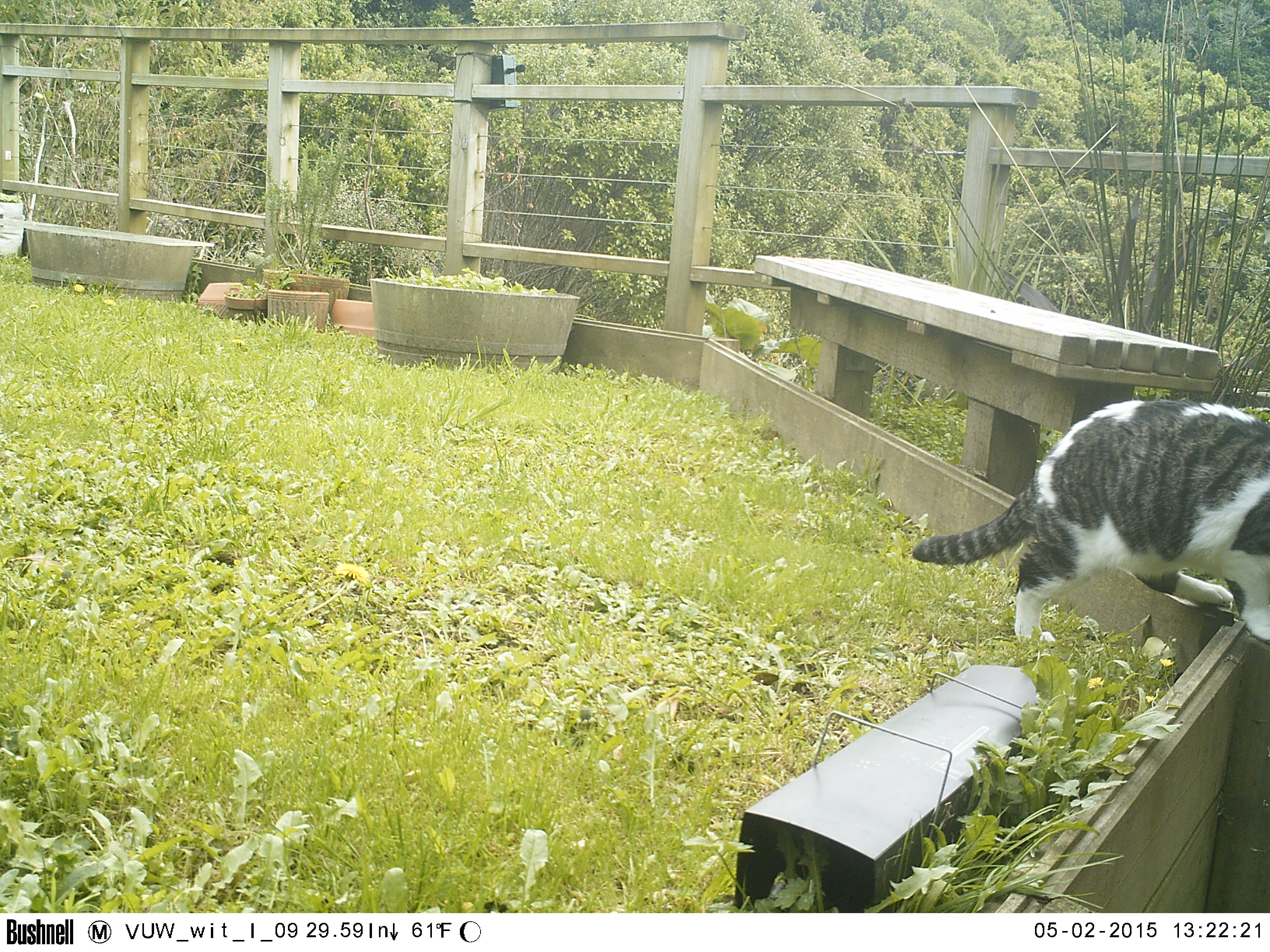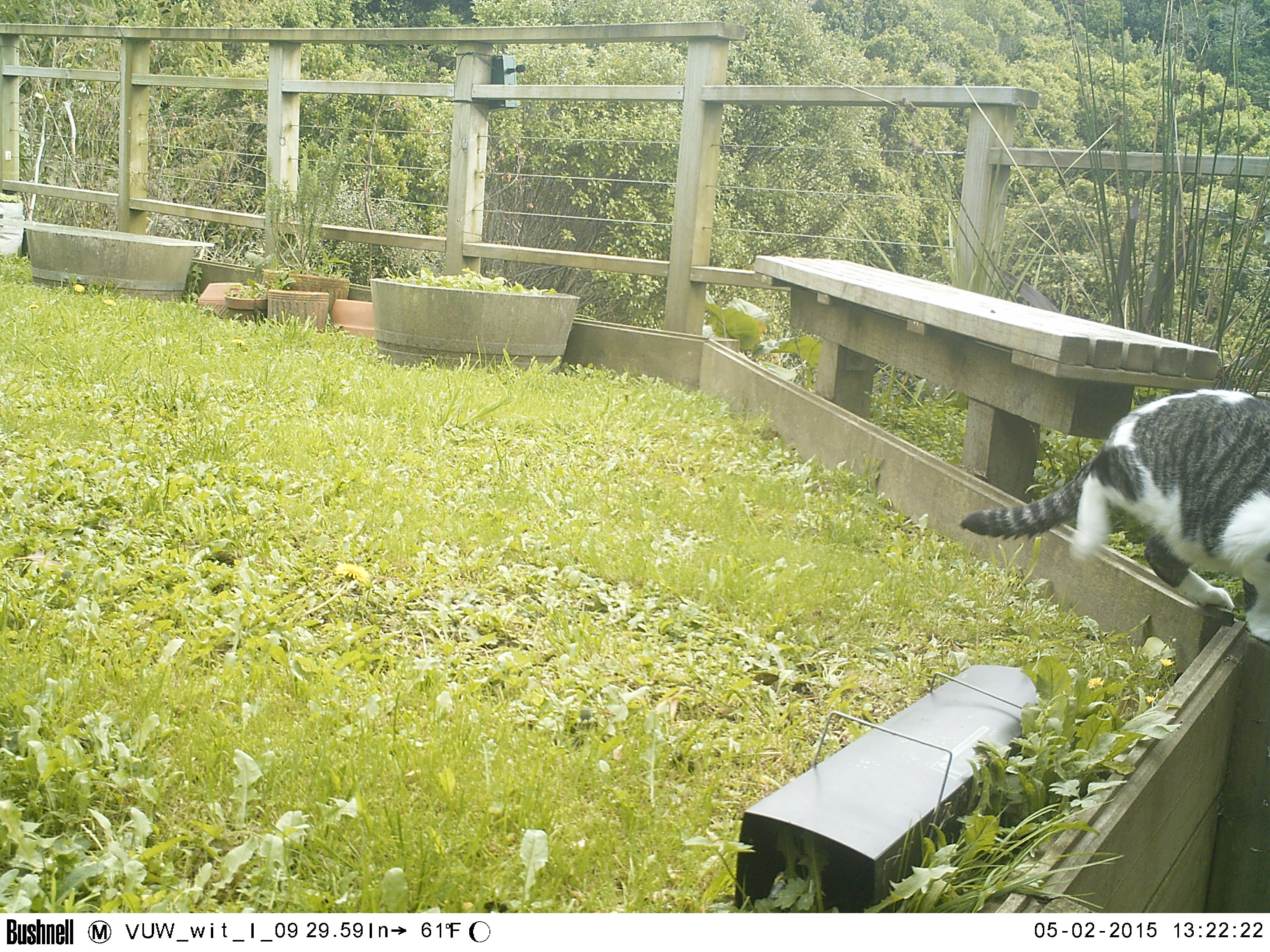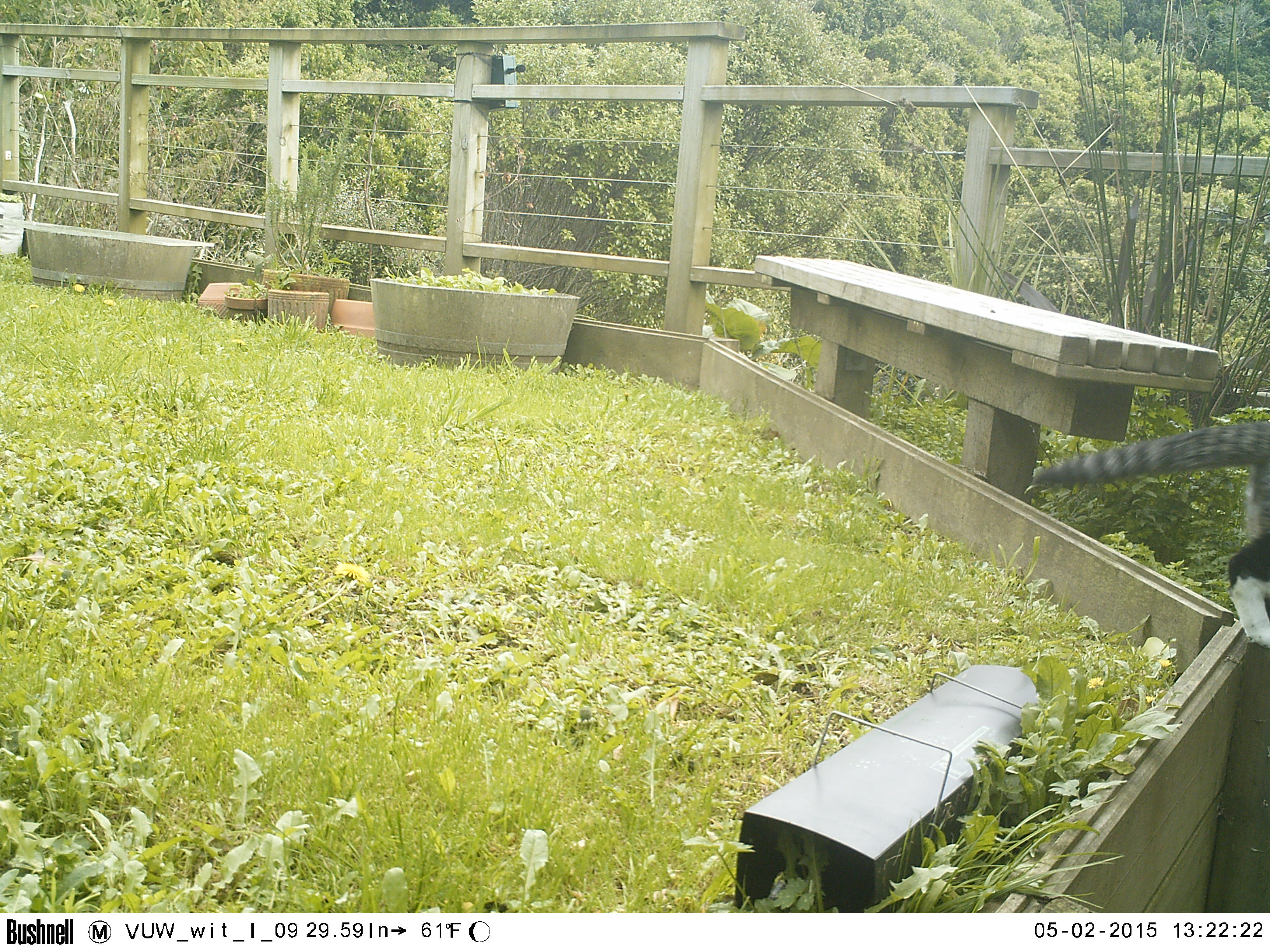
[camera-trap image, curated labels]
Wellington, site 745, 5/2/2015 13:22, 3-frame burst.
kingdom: Animalia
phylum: Chordata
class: Mammalia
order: Carnivora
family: Felidae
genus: Felis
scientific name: Felis catus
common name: cat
Cat (Felis catus).